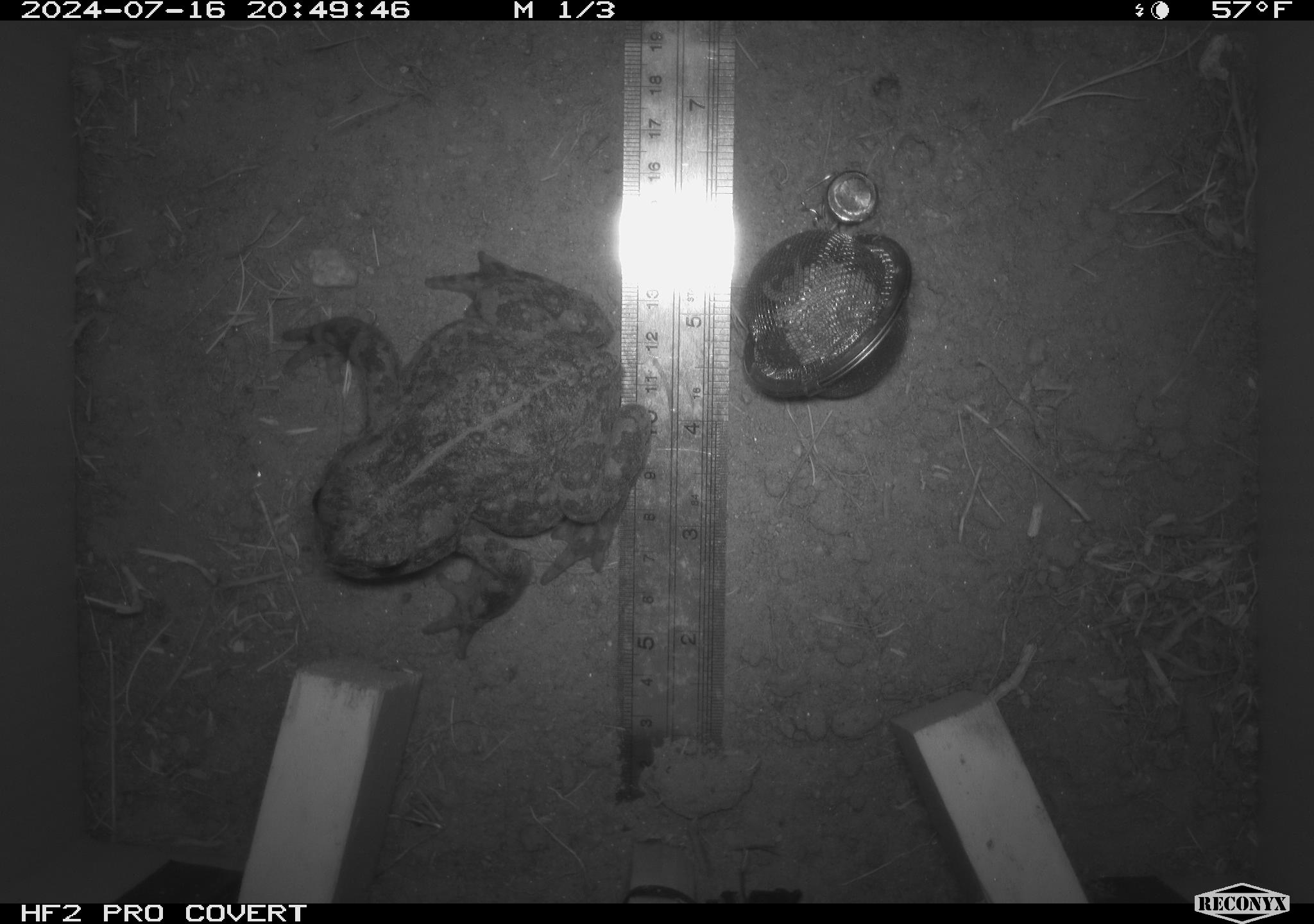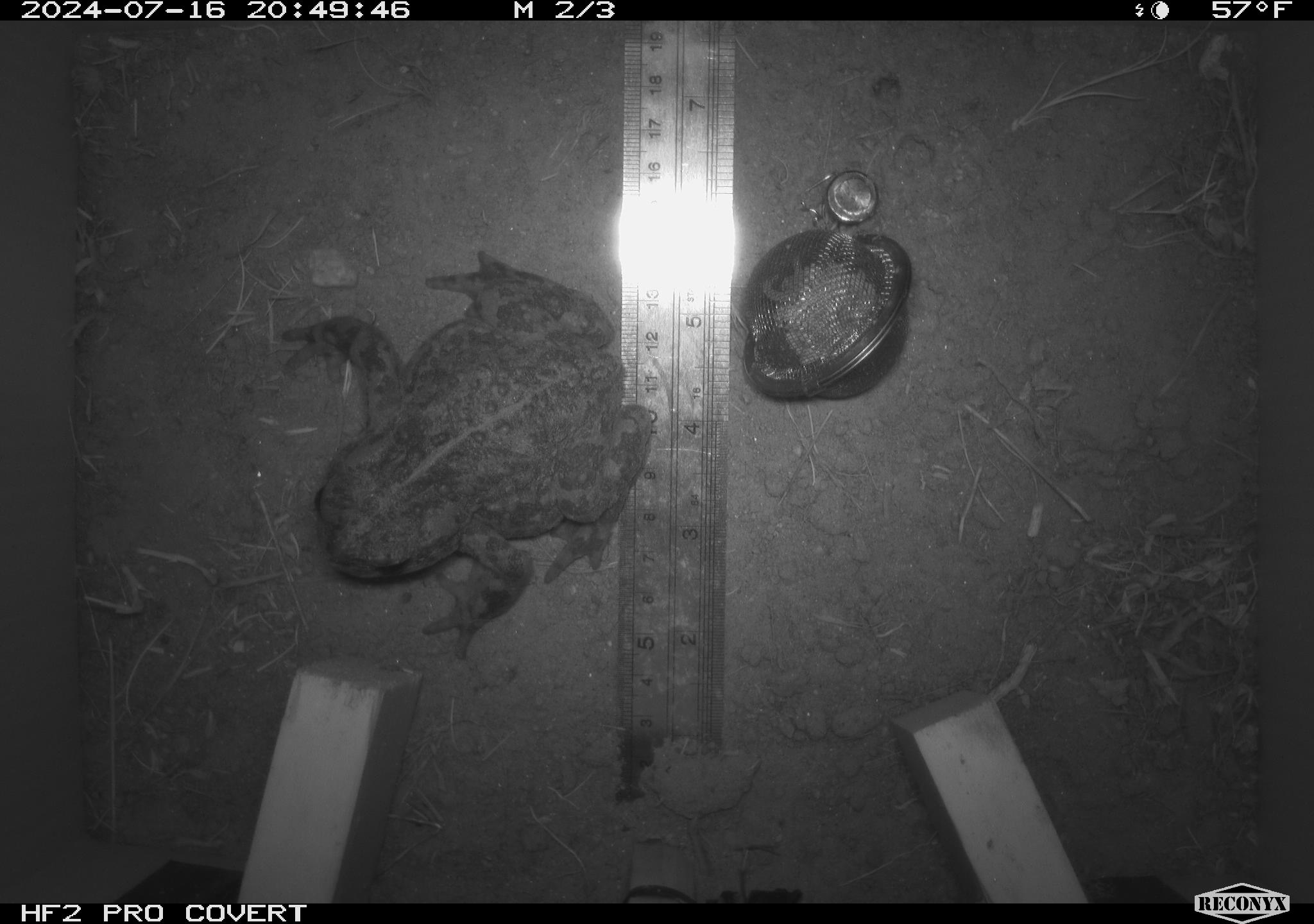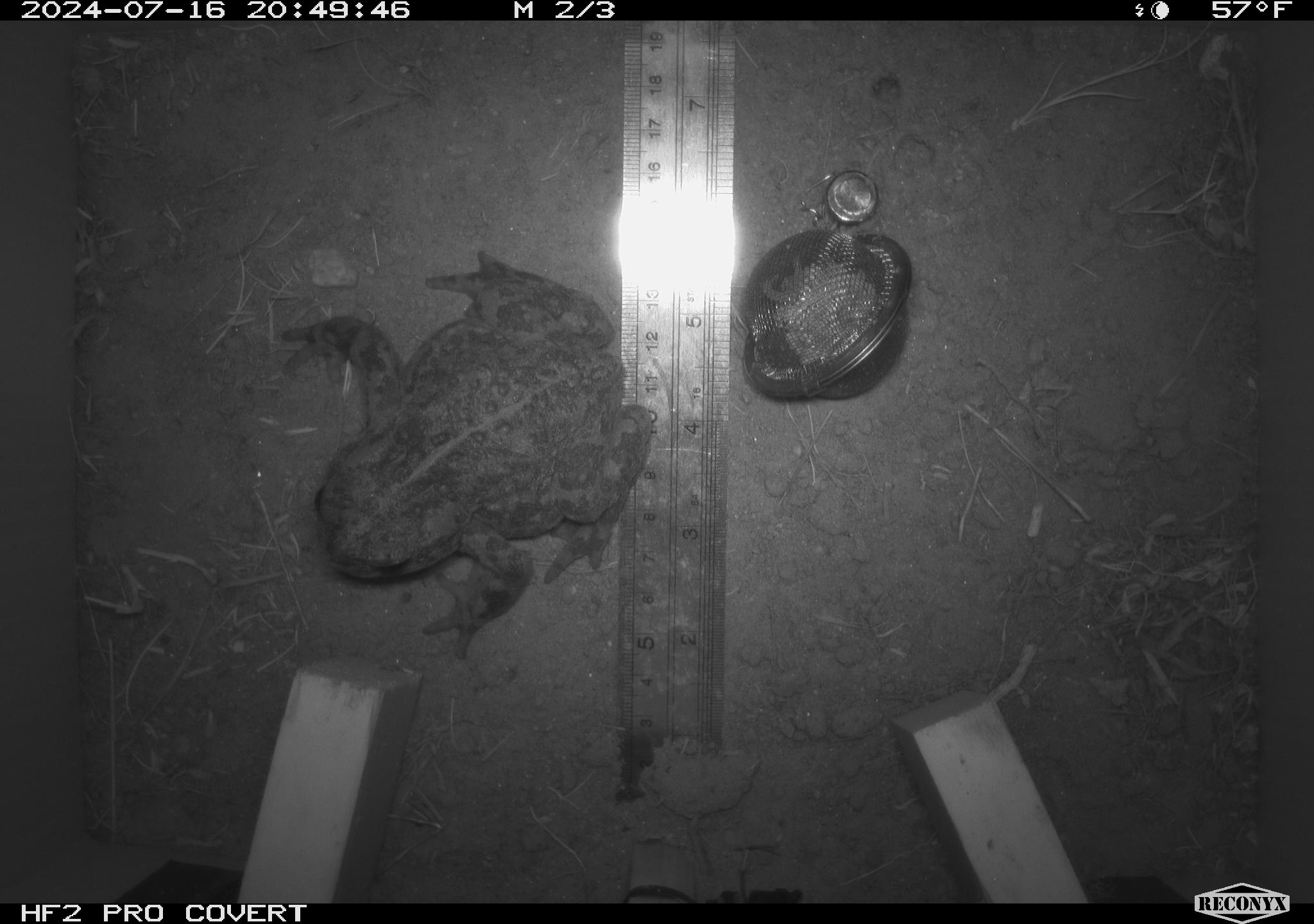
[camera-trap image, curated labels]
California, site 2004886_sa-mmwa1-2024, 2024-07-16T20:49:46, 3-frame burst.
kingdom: Animalia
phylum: Chordata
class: Amphibia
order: Anura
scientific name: Anura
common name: frogs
Frogs (Anura).